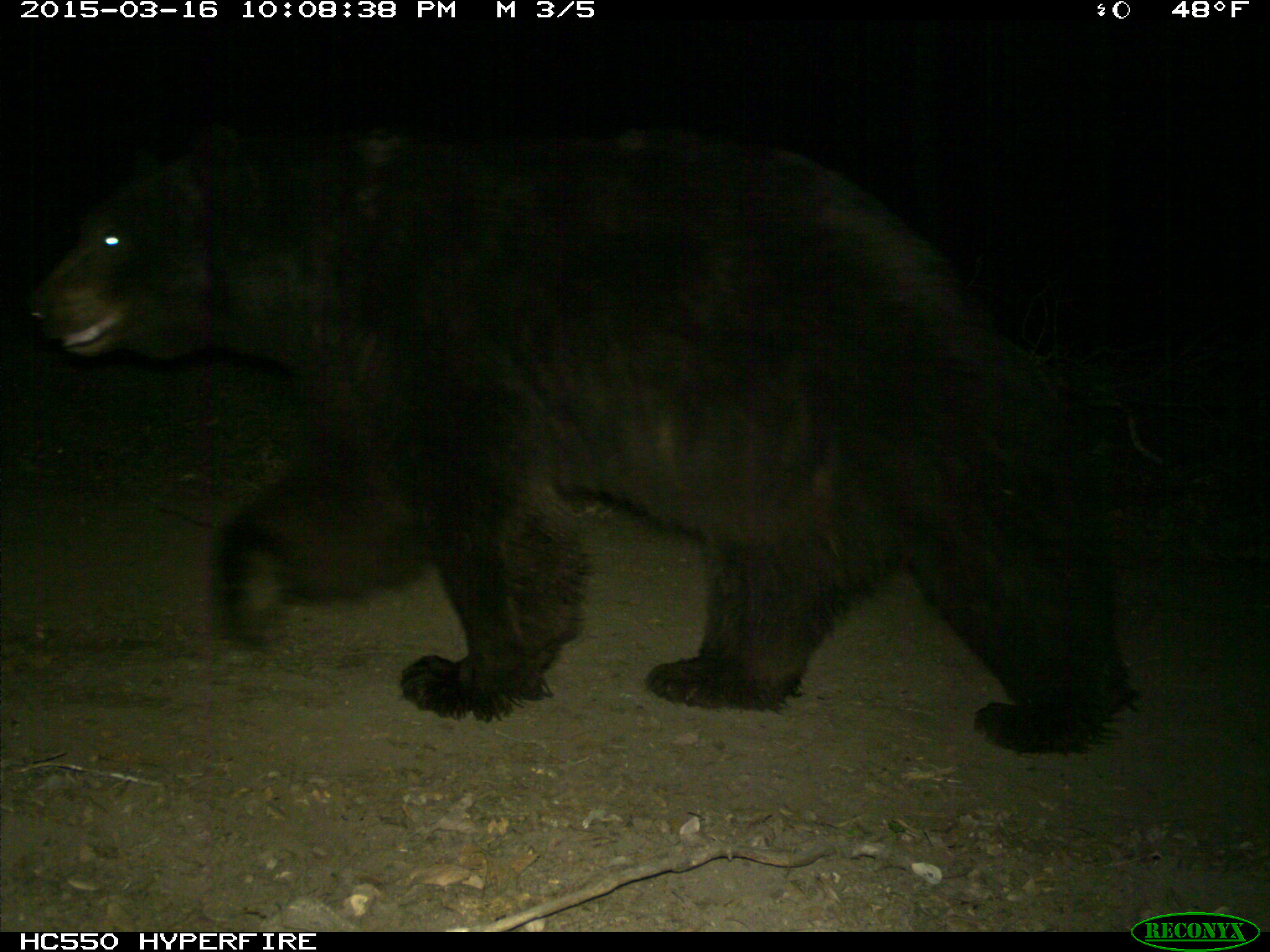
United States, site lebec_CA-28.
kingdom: Animalia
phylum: Chordata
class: Mammalia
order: Carnivora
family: Ursidae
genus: Ursus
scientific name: Ursus americanus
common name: american black bear